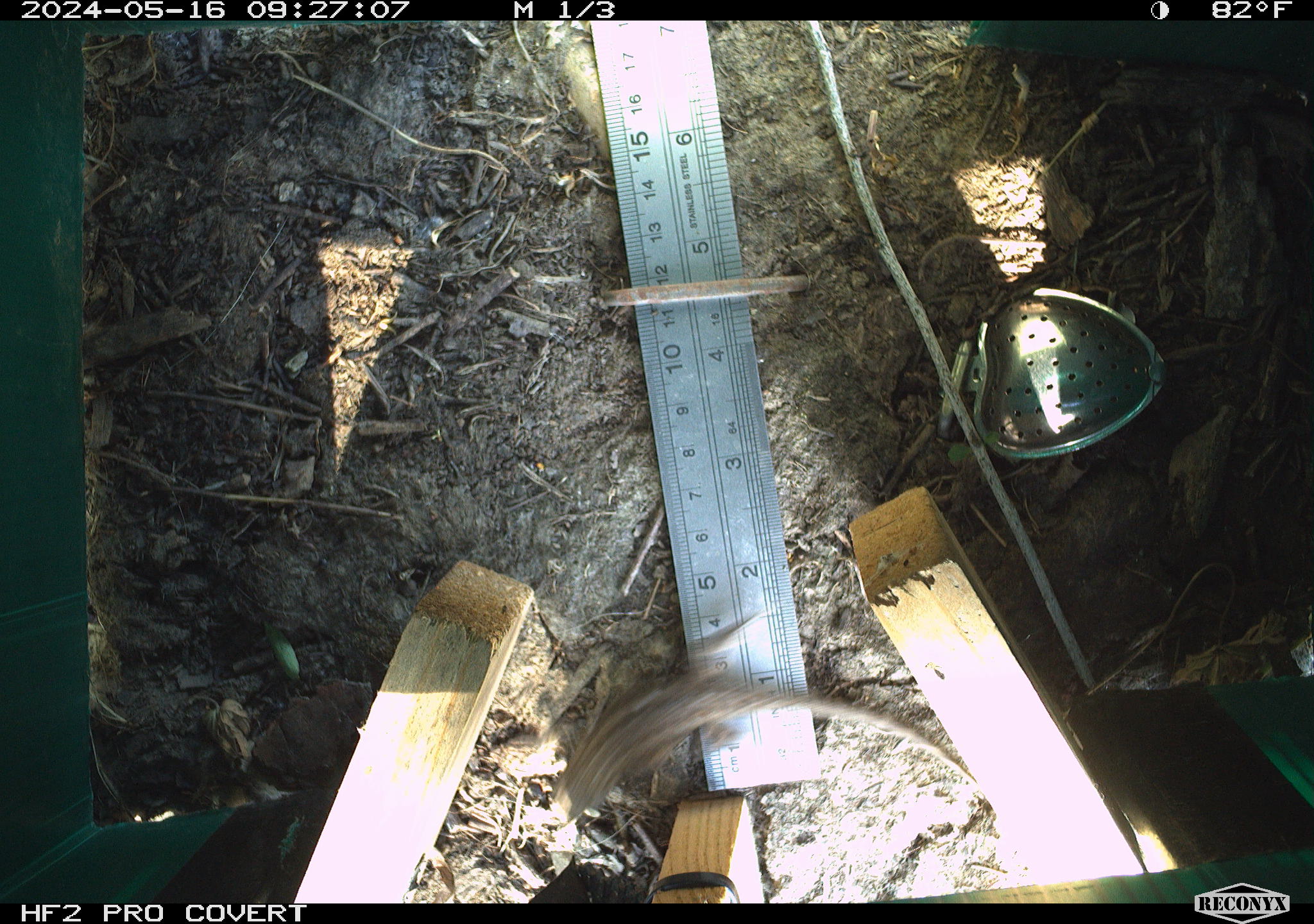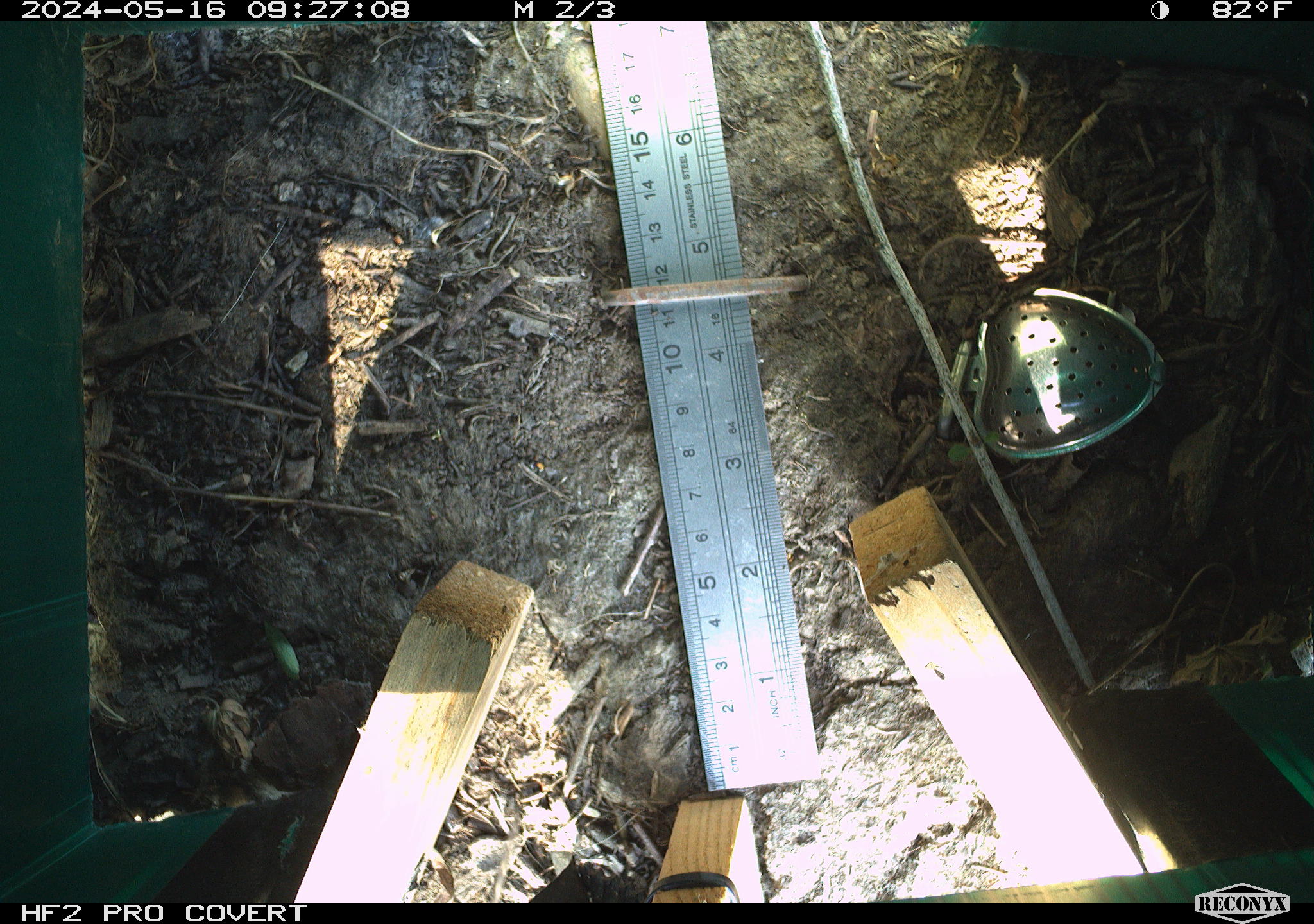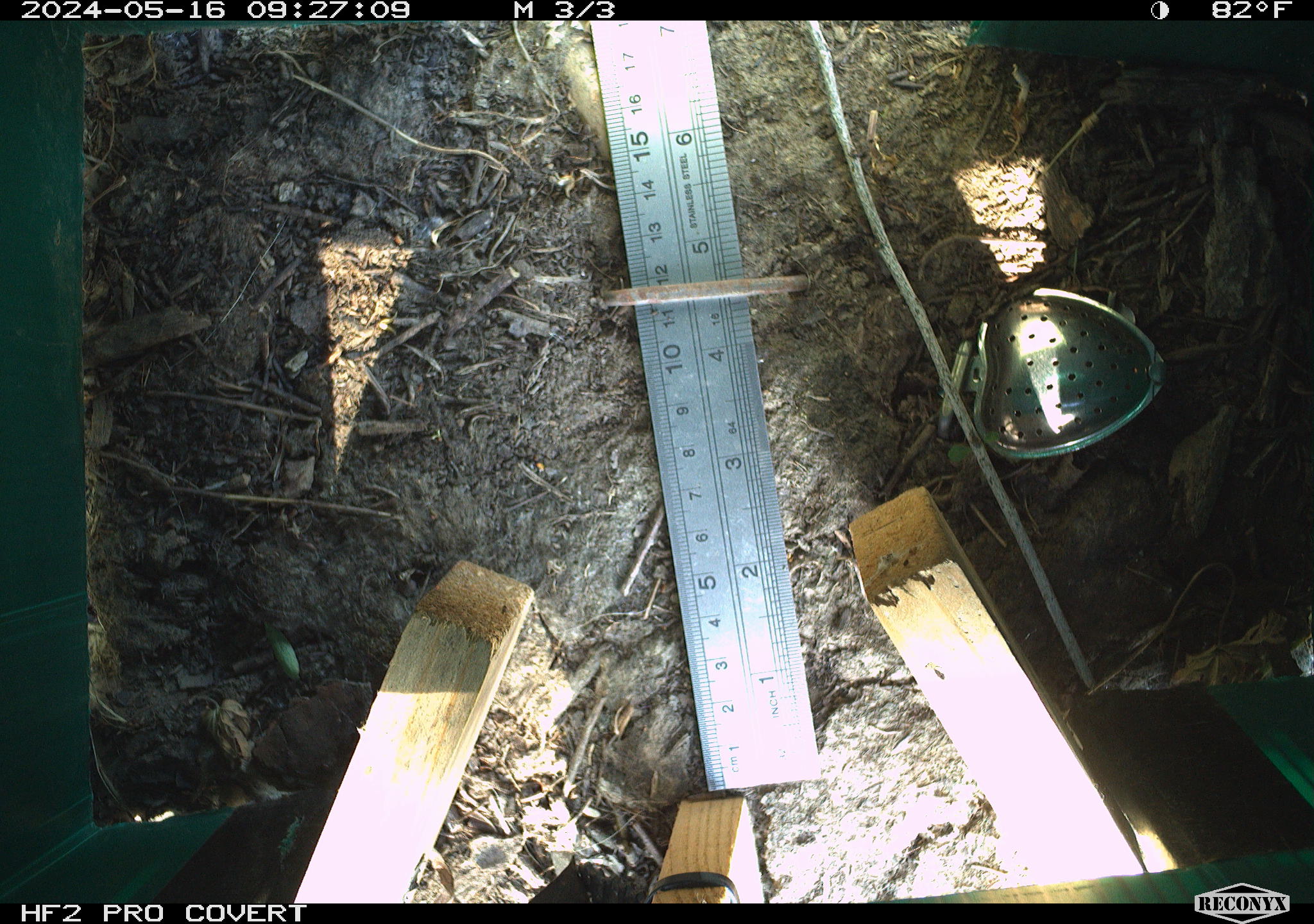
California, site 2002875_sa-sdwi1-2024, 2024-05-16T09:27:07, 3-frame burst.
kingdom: Animalia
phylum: Chordata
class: Reptilia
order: Squamata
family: Phrynosomatidae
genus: Sceloporus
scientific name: Sceloporus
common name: spiny lizards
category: sceloporus species